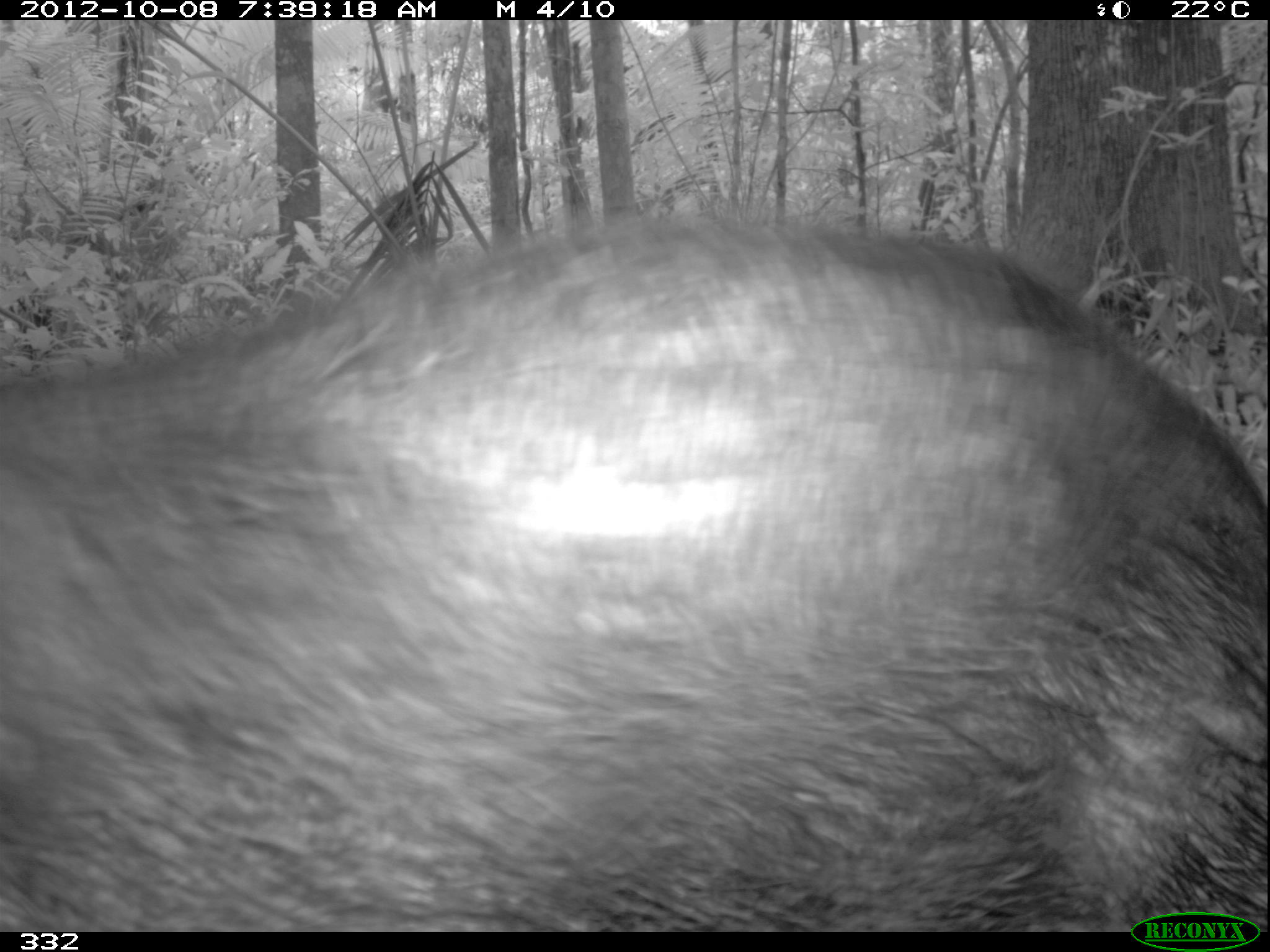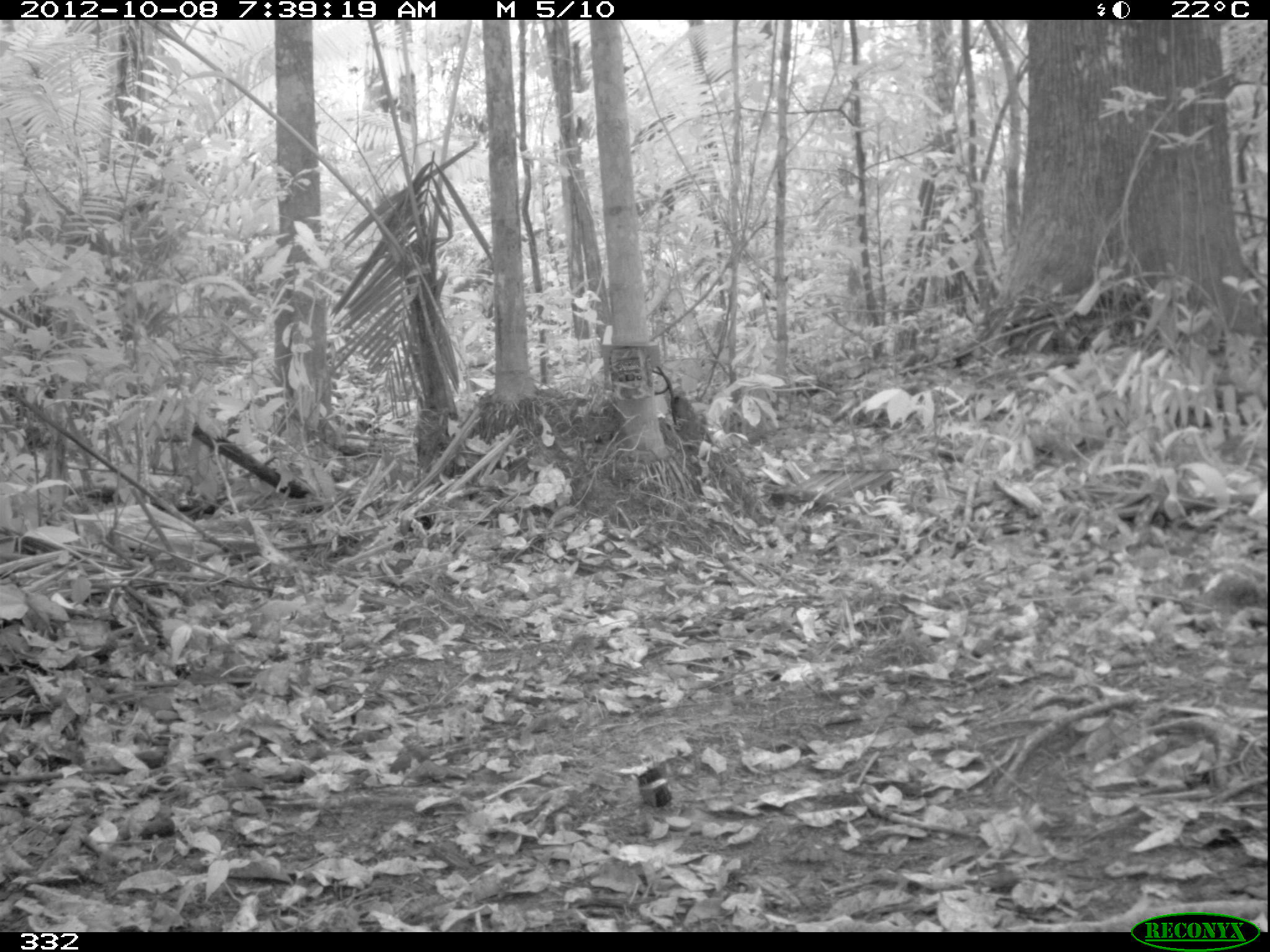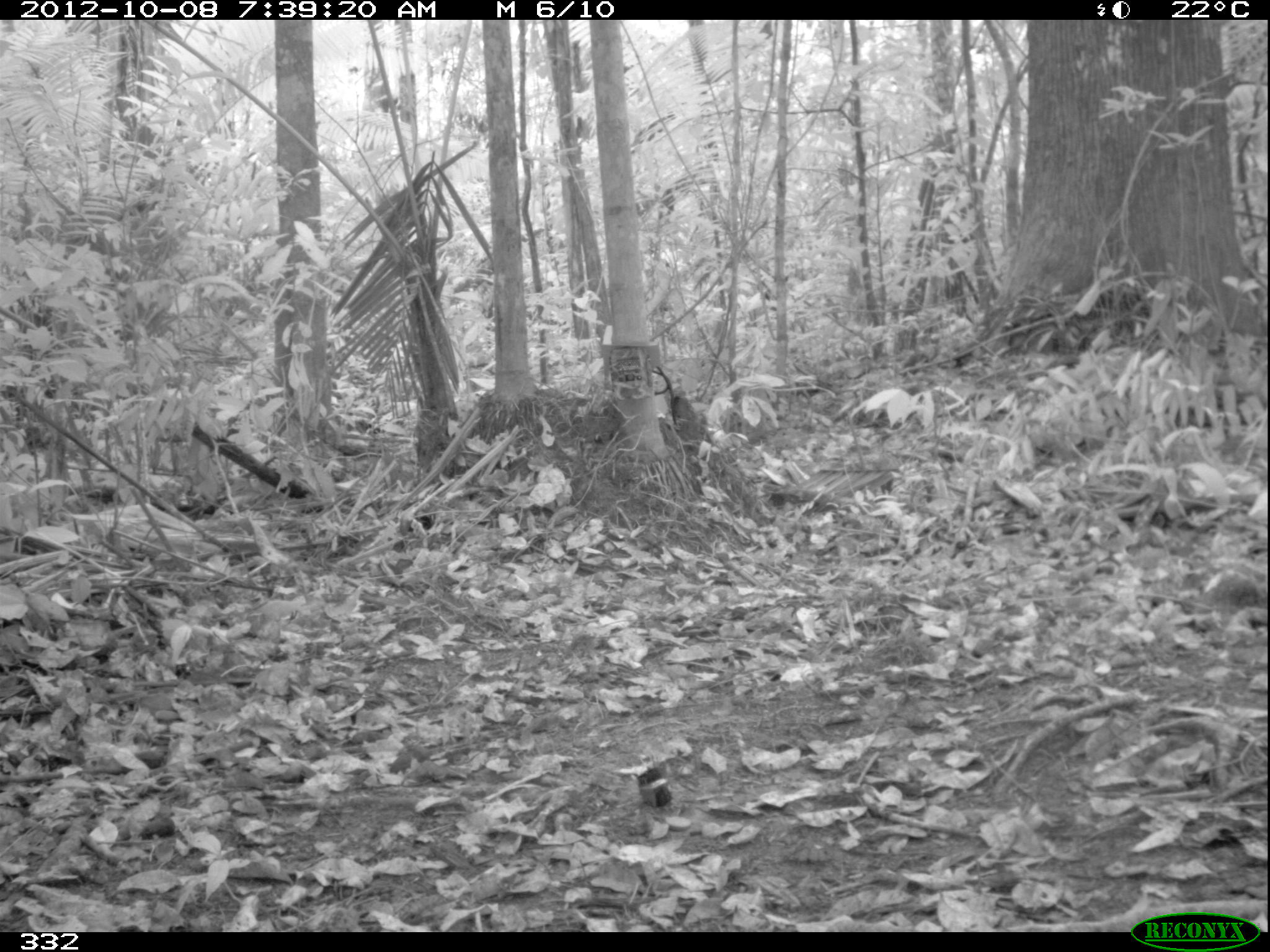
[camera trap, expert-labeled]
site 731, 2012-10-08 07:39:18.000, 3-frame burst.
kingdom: Animalia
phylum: Chordata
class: Mammalia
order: Artiodactyla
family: Tayassuidae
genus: Tayassu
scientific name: Tayassu pecari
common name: white-lipped peccary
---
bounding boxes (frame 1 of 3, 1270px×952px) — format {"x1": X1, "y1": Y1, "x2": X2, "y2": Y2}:
tayassu pecari: {"x1": 0, "y1": 199, "x2": 1270, "y2": 927}